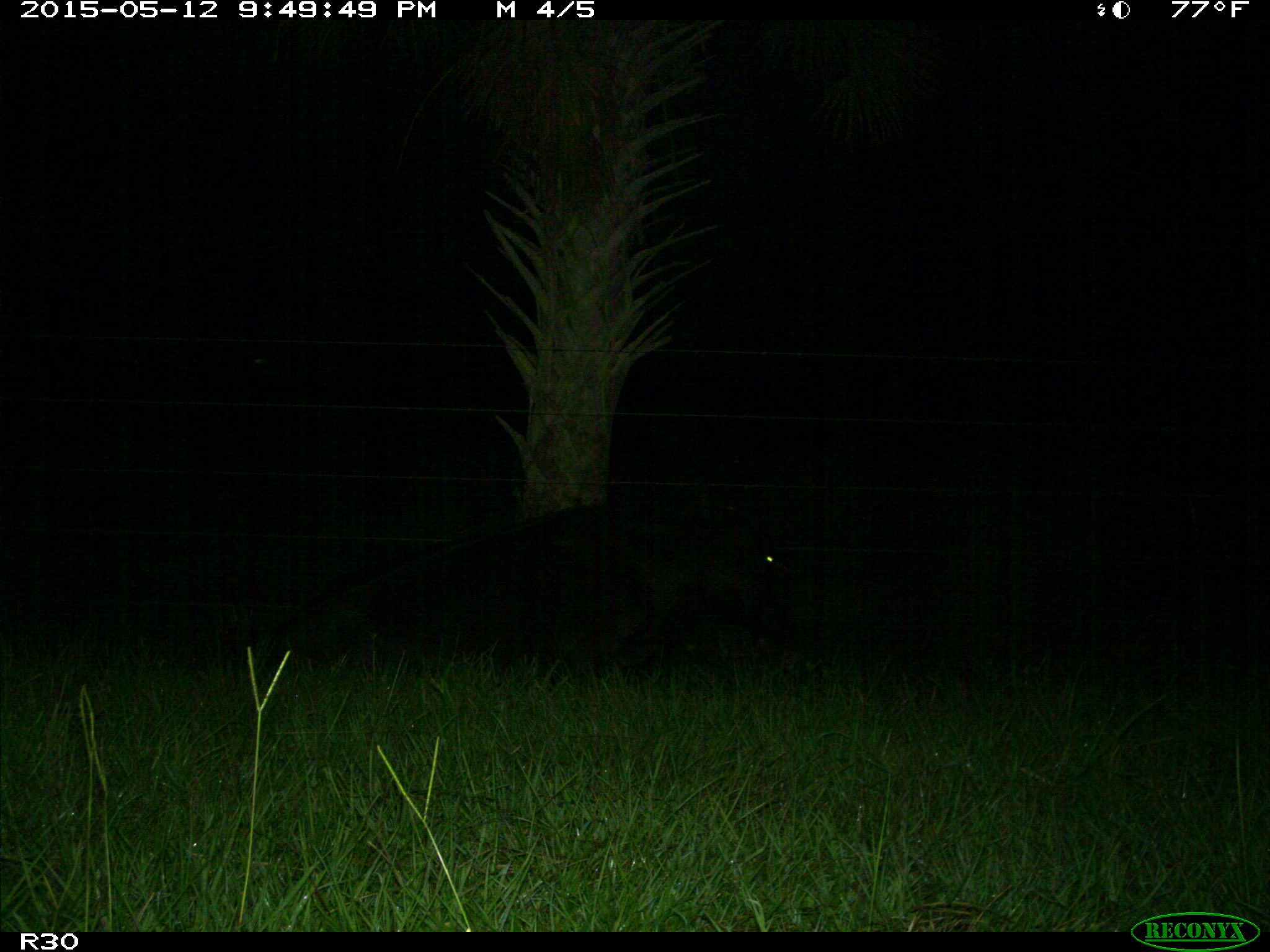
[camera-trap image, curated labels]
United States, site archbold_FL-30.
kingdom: Animalia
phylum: Chordata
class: Mammalia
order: Artiodactyla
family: Bovidae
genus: Bos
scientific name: Bos taurus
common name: domestic cow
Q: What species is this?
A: Bos taurus (domestic cow).